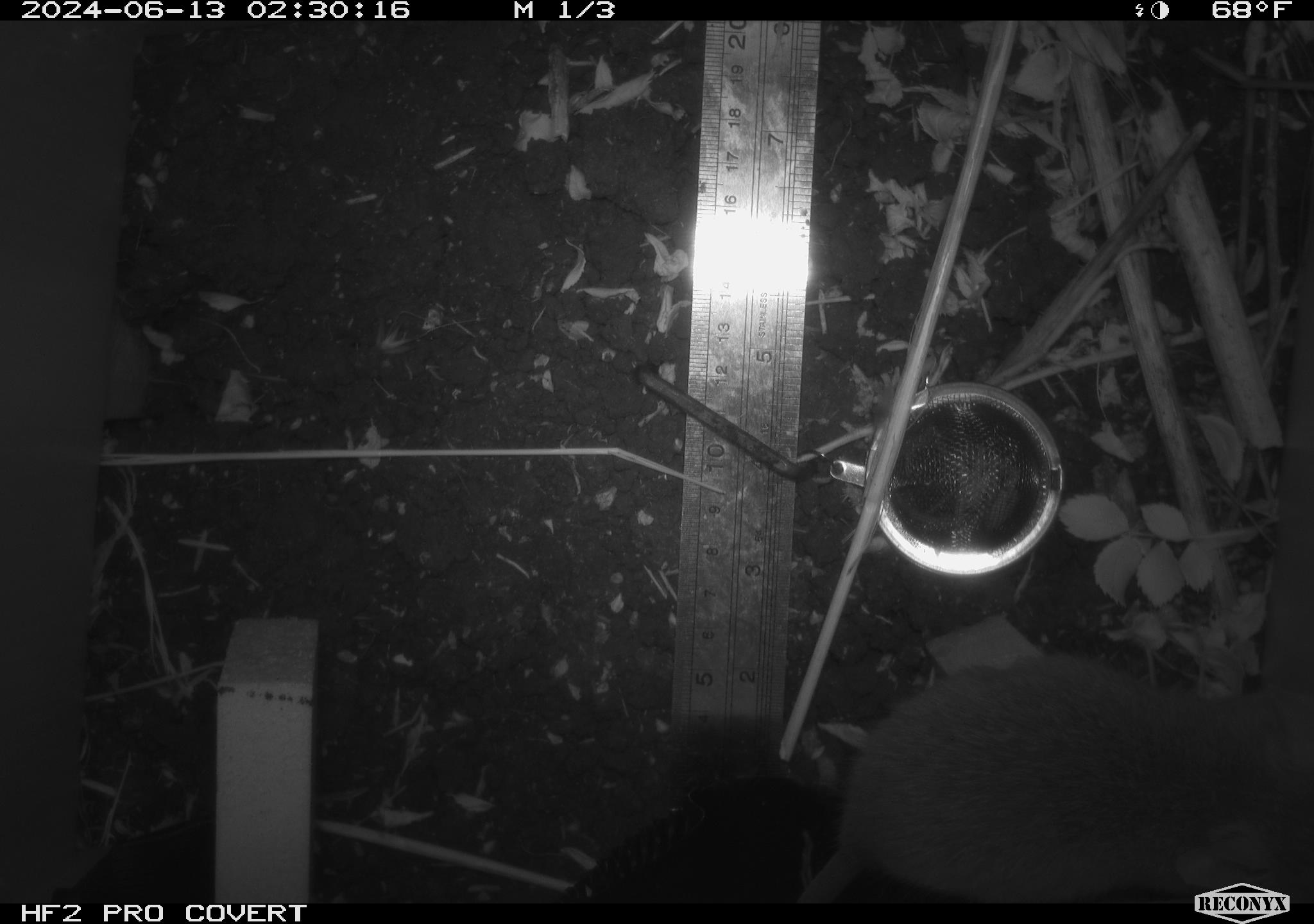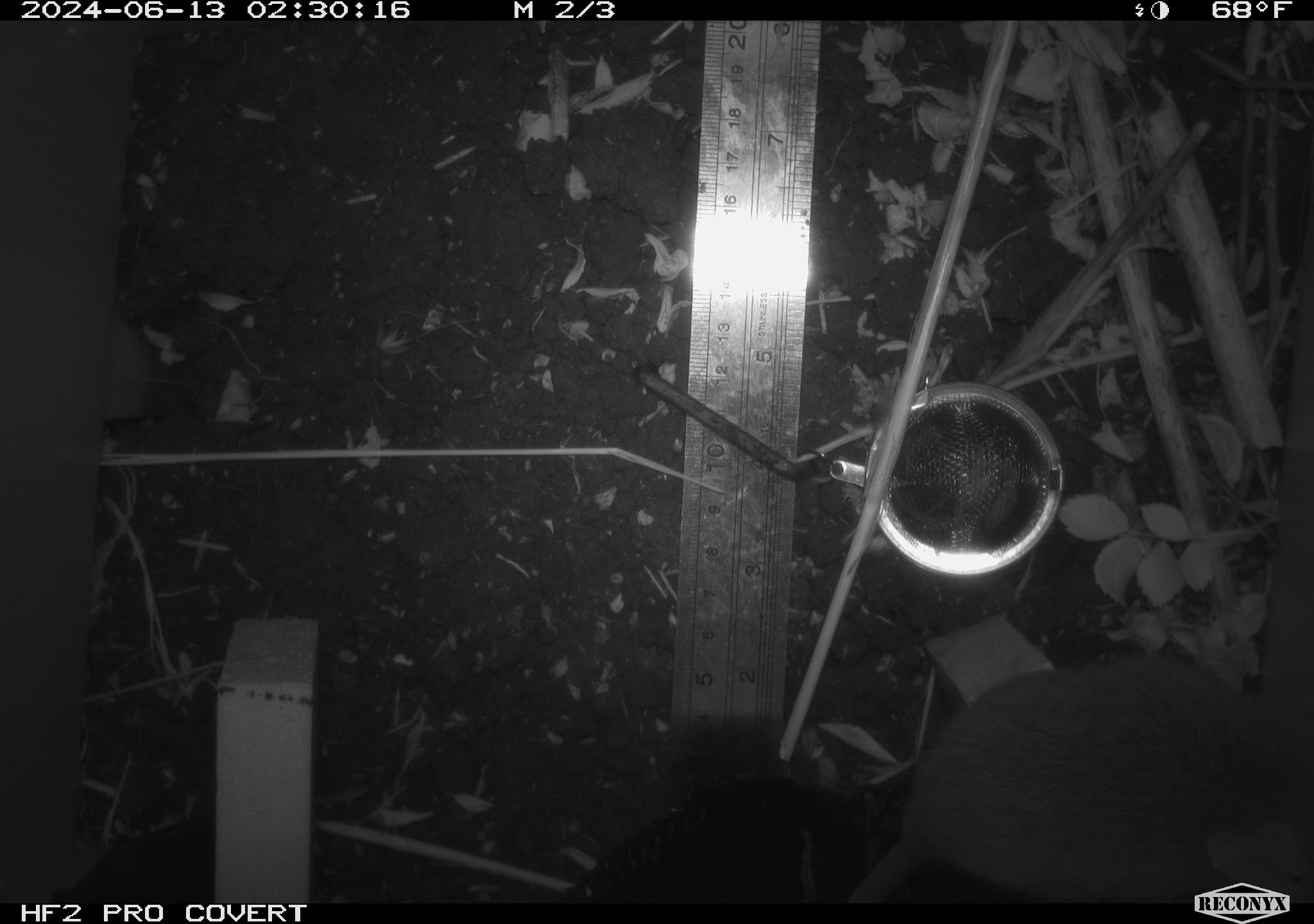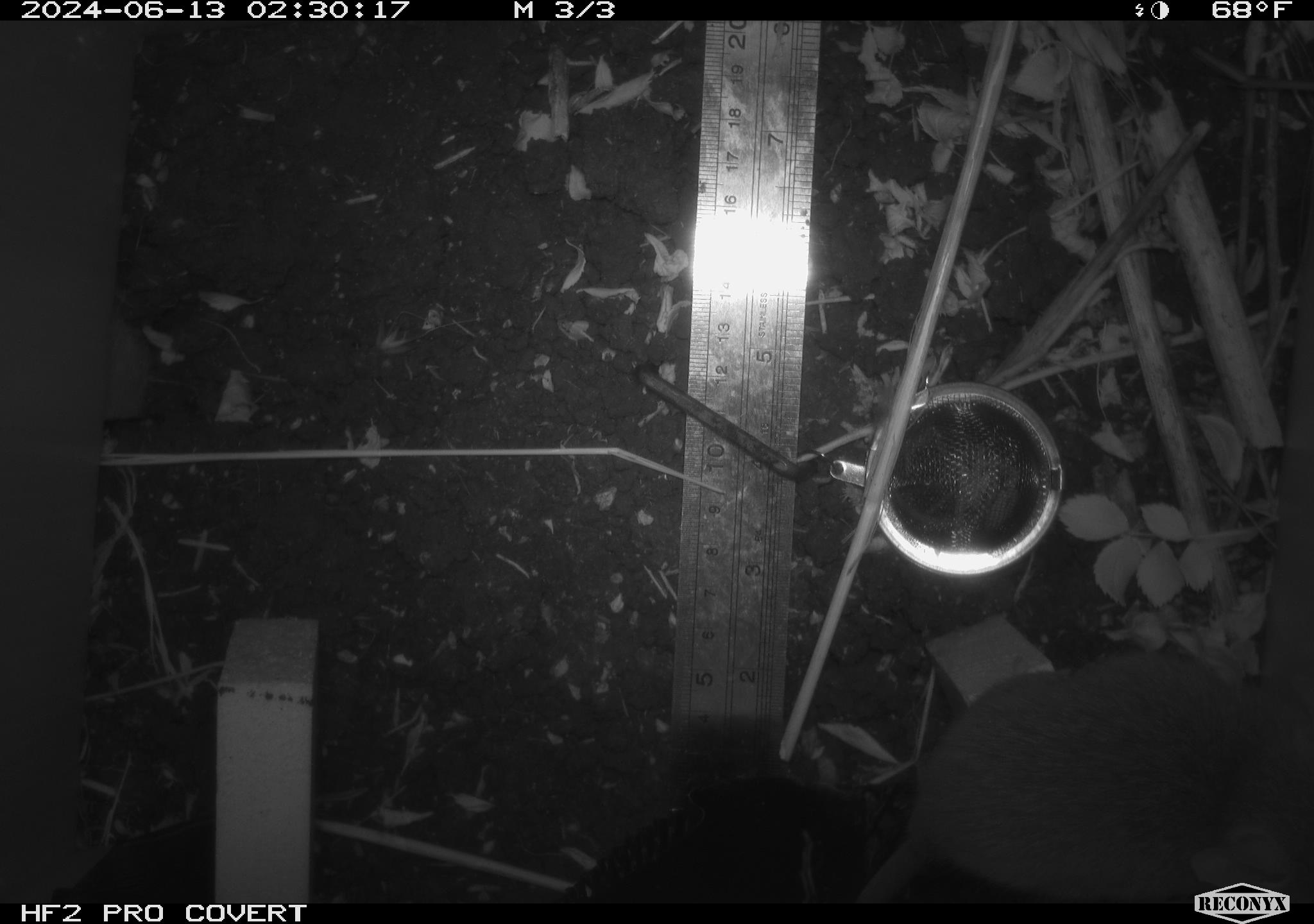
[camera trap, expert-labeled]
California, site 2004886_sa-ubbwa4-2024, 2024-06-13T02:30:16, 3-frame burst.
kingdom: Animalia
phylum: Chordata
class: Mammalia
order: Rodentia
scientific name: Rodentia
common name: woodrat or rat or mouse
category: woodrat or rat or mouse species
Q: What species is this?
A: Woodrat or rat or mouse species (woodrat or rat or mouse) (Rodentia).